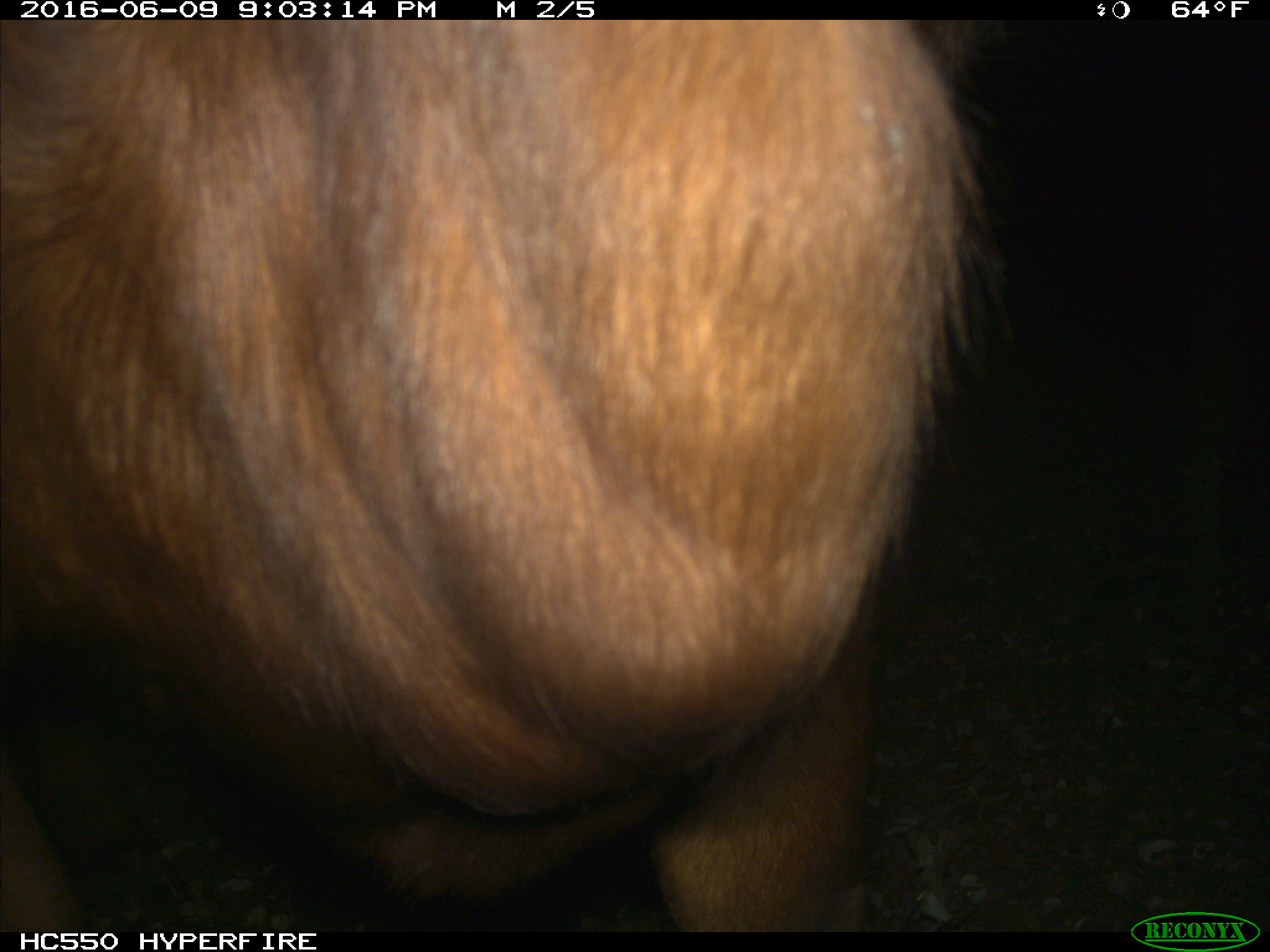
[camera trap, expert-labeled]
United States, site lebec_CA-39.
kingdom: Animalia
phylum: Chordata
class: Mammalia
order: Artiodactyla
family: Bovidae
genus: Bos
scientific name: Bos taurus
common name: domestic cow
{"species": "Bos taurus (domestic cow)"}